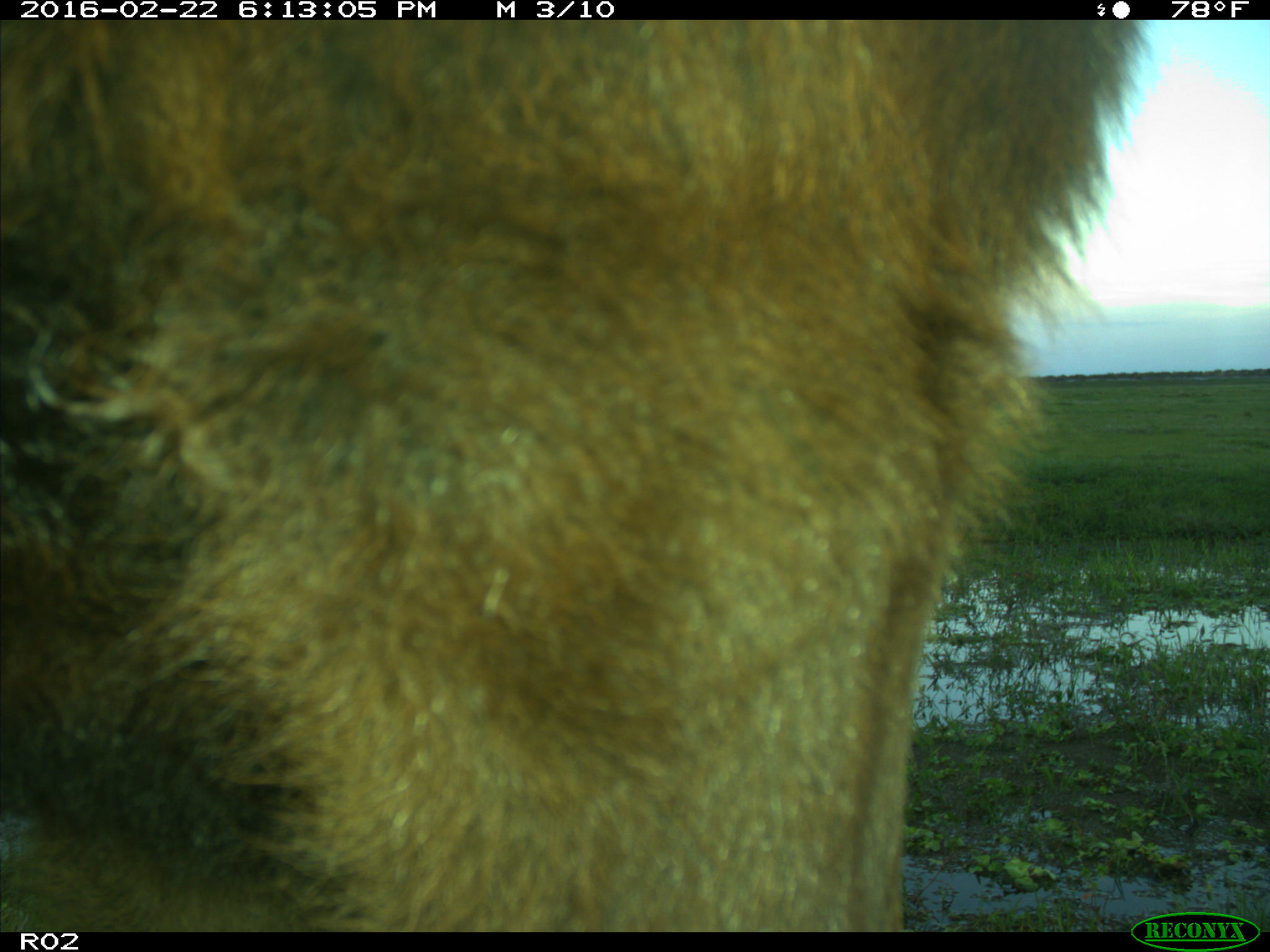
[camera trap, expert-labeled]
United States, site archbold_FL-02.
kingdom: Animalia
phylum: Chordata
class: Mammalia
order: Artiodactyla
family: Bovidae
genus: Bos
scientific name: Bos taurus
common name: domestic cow